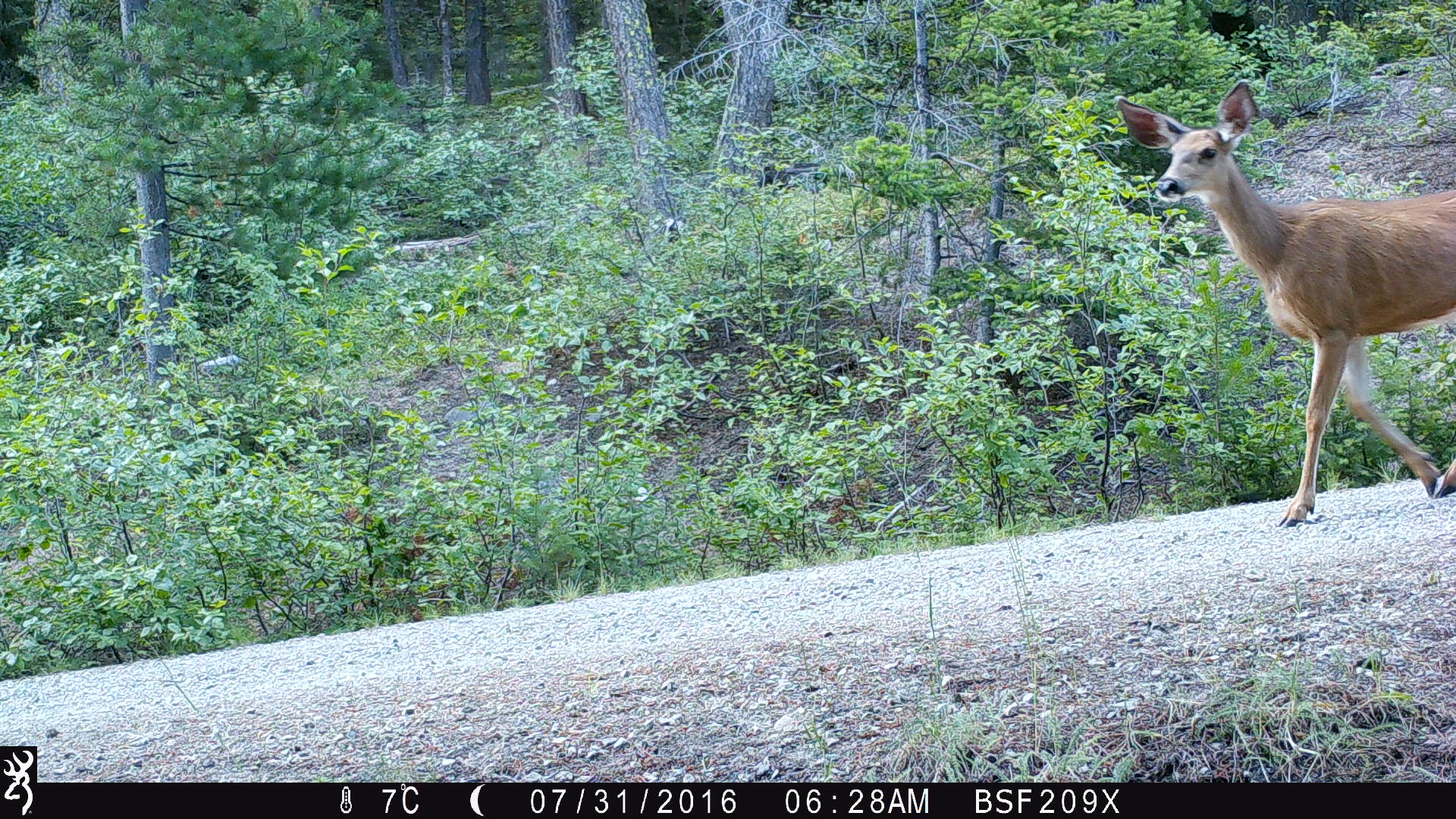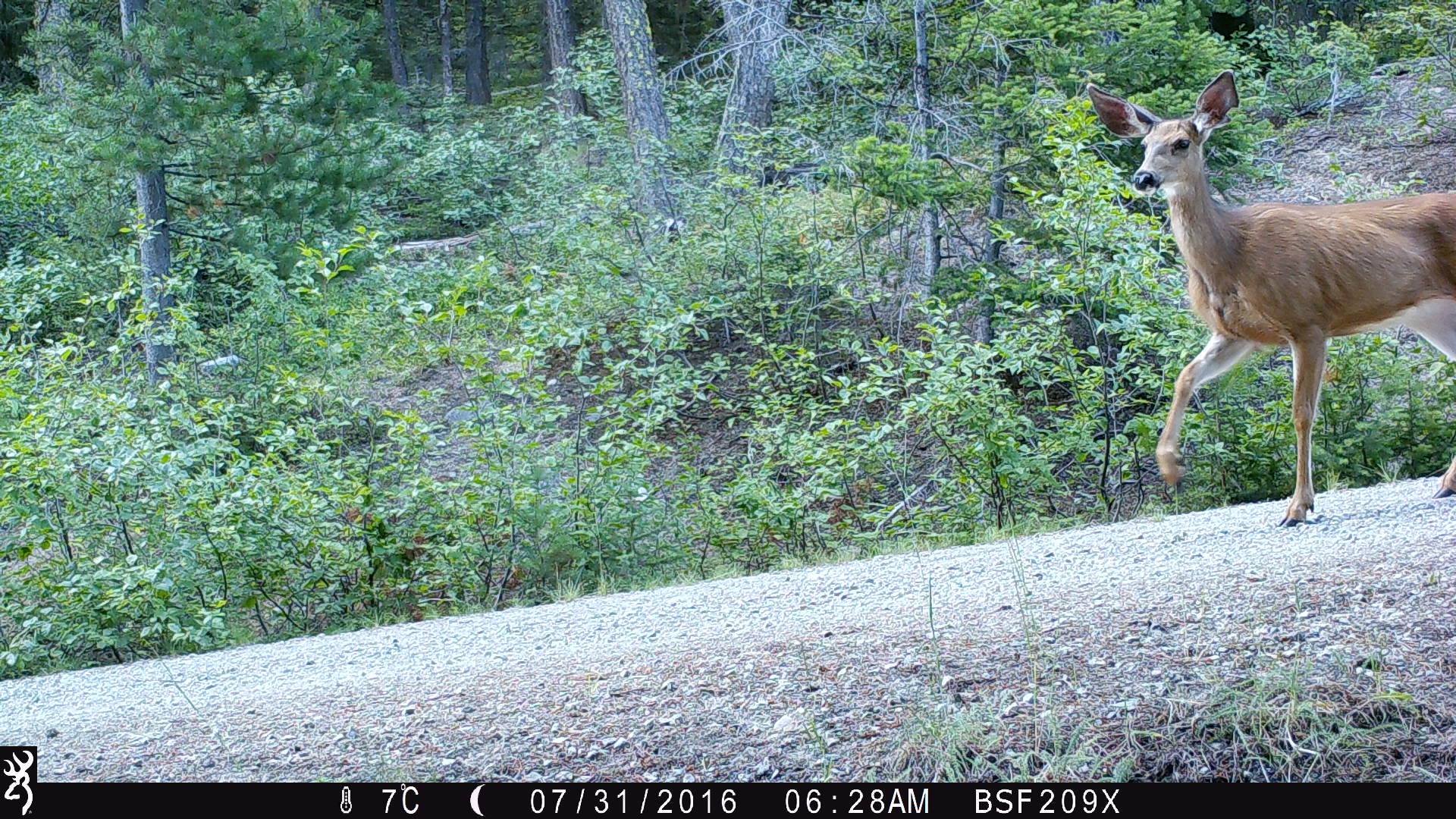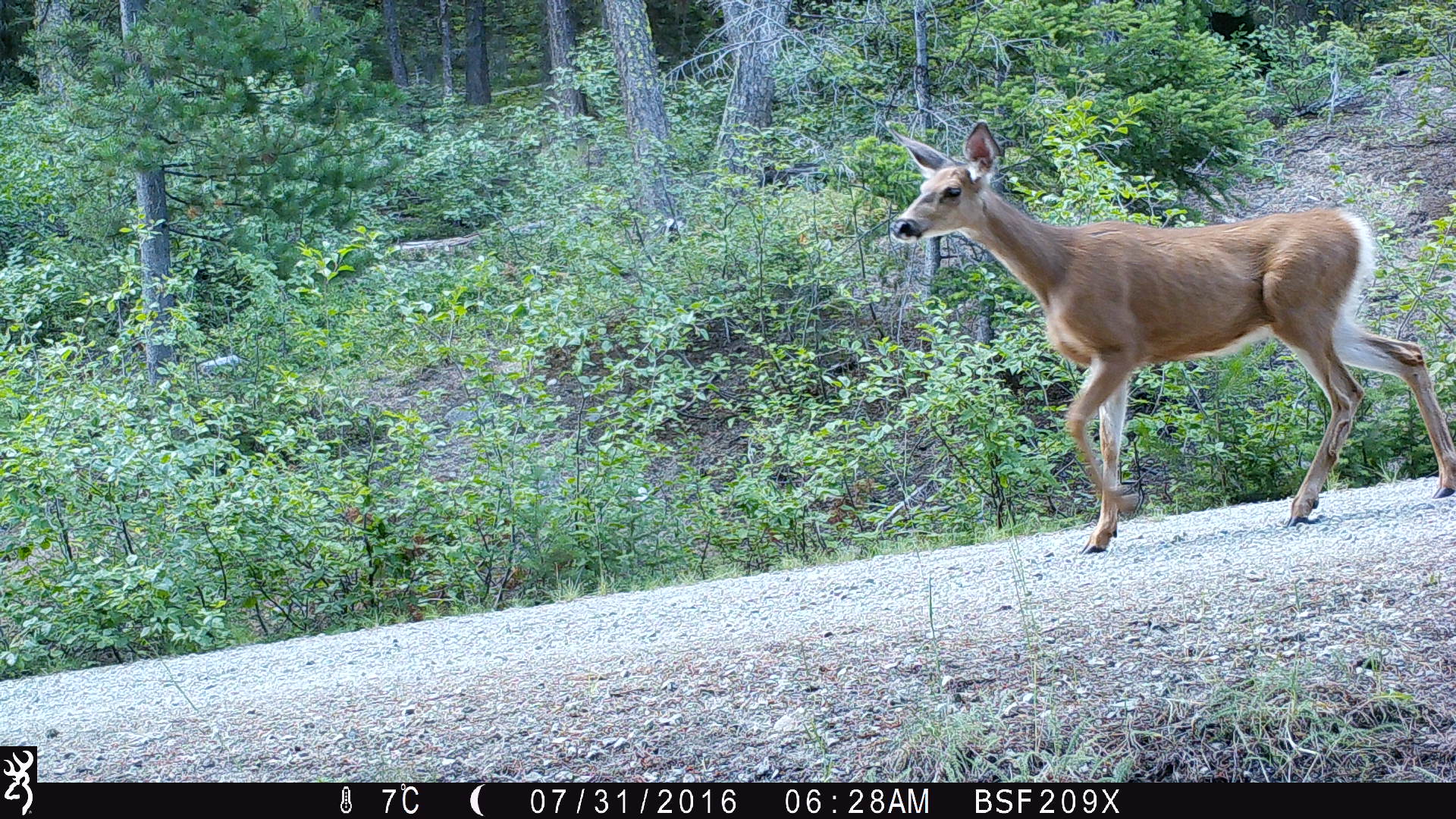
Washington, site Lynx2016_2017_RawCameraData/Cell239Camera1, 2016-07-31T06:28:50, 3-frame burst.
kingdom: Animalia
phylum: Chordata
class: Mammalia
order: Artiodactyla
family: Cervidae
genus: Odocoileus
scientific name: Odocoileus hemionus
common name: mule deer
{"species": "Odocoileus hemionus (mule deer)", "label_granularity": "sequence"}